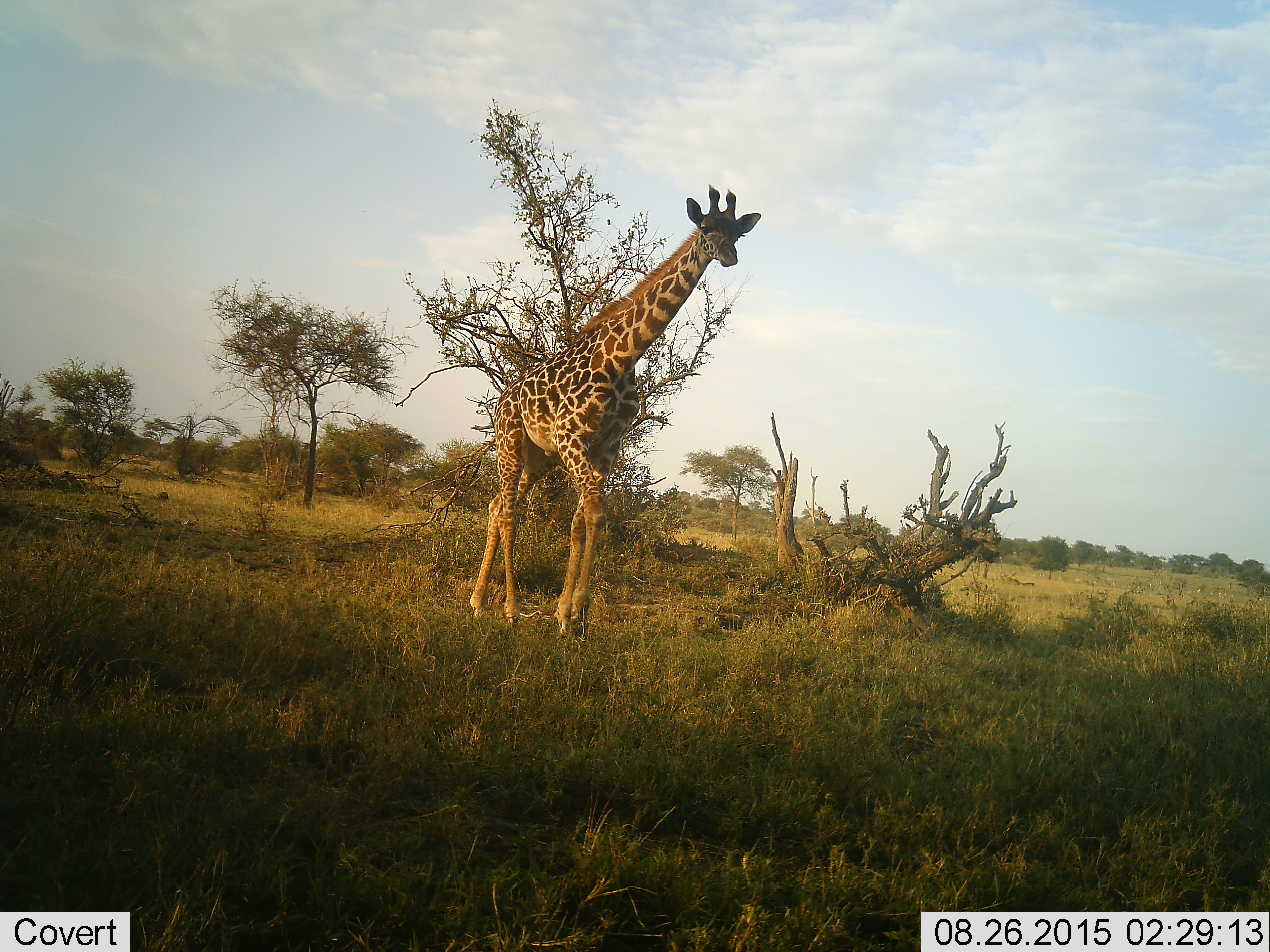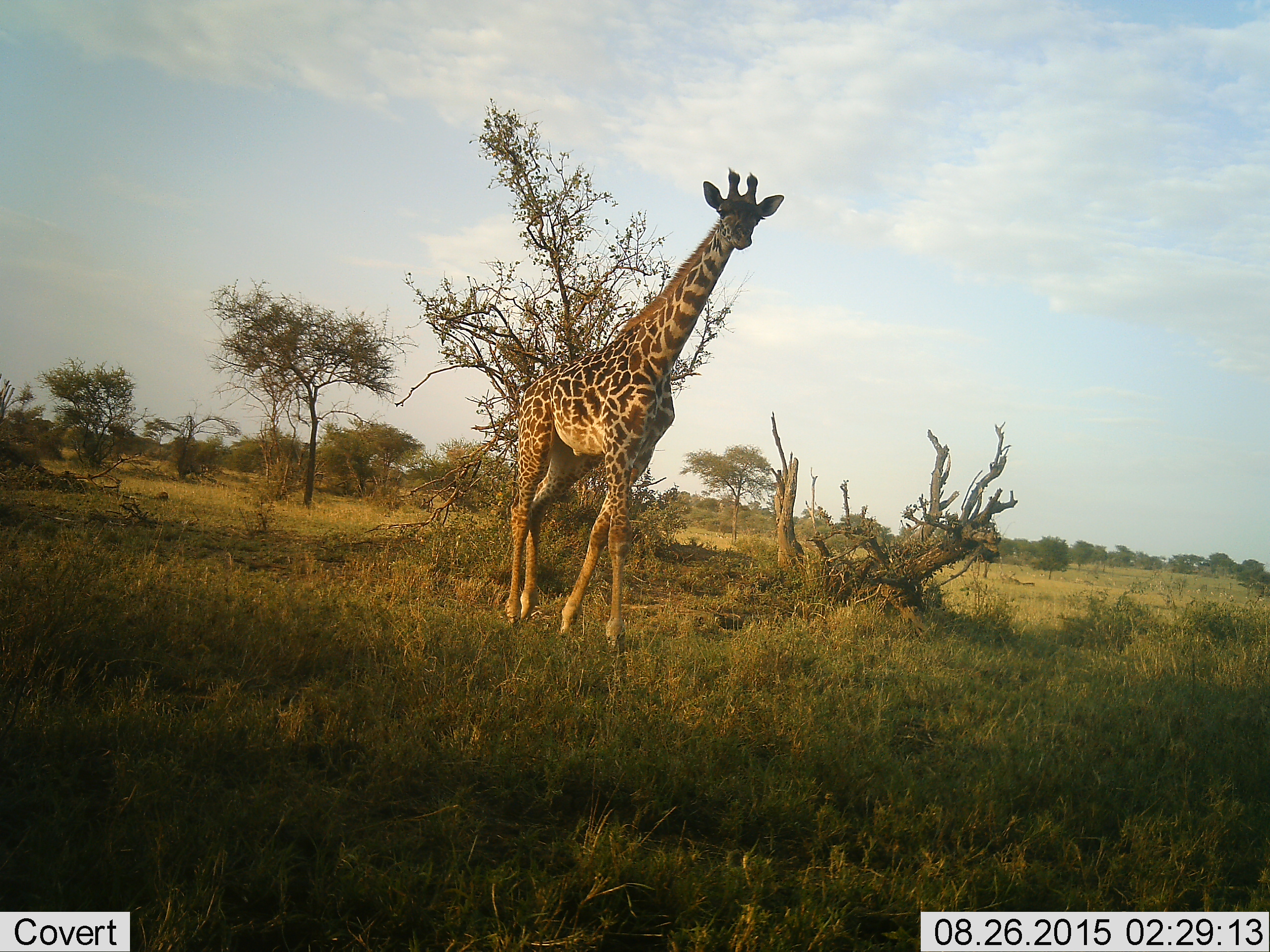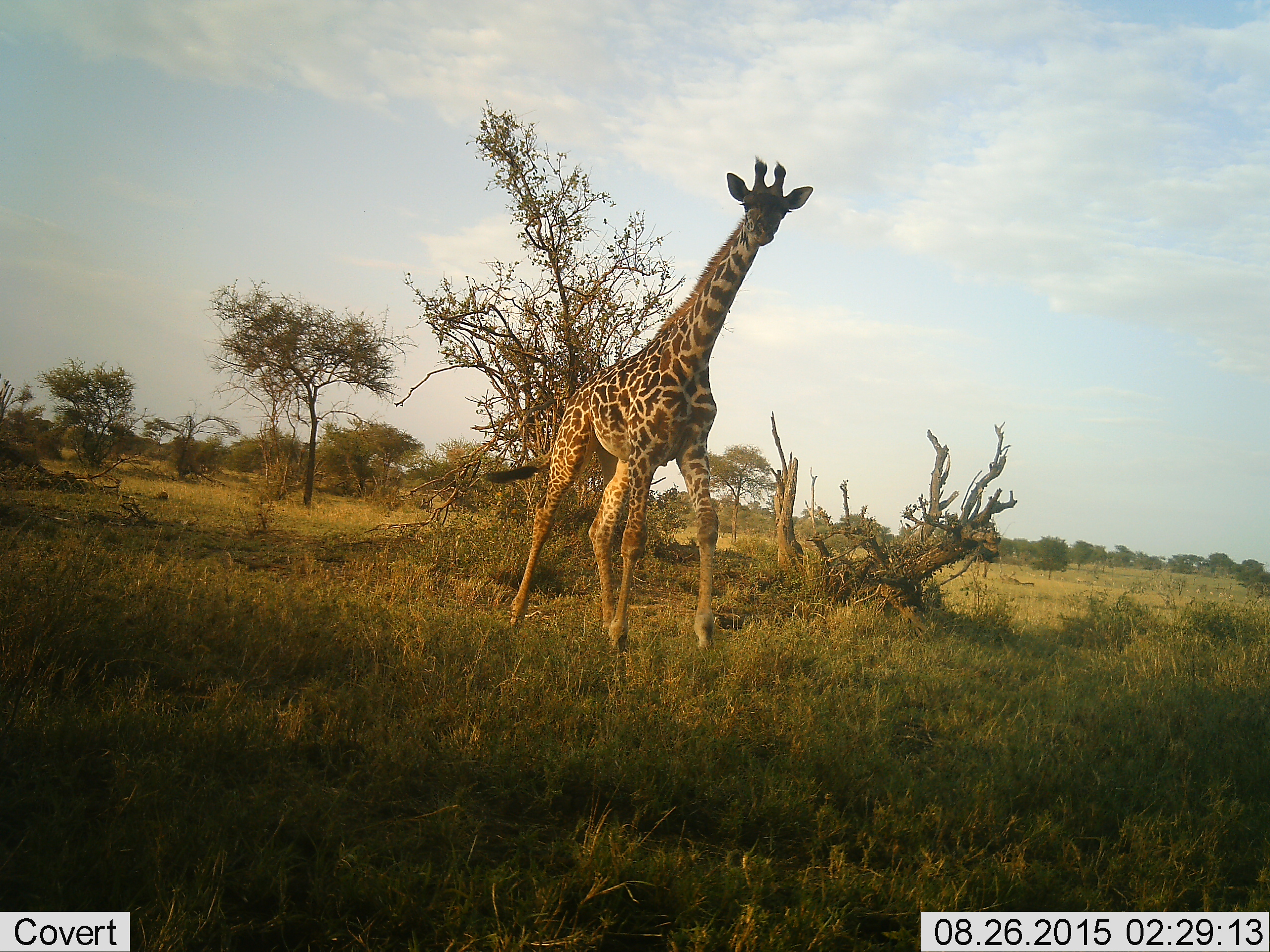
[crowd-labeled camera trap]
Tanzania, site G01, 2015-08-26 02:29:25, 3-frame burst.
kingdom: Animalia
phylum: Chordata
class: Mammalia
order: Artiodactyla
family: Giraffidae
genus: Giraffa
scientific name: Giraffa camelopardalis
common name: giraffe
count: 1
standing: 30%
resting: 0%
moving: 85%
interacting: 0%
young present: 5%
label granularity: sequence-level